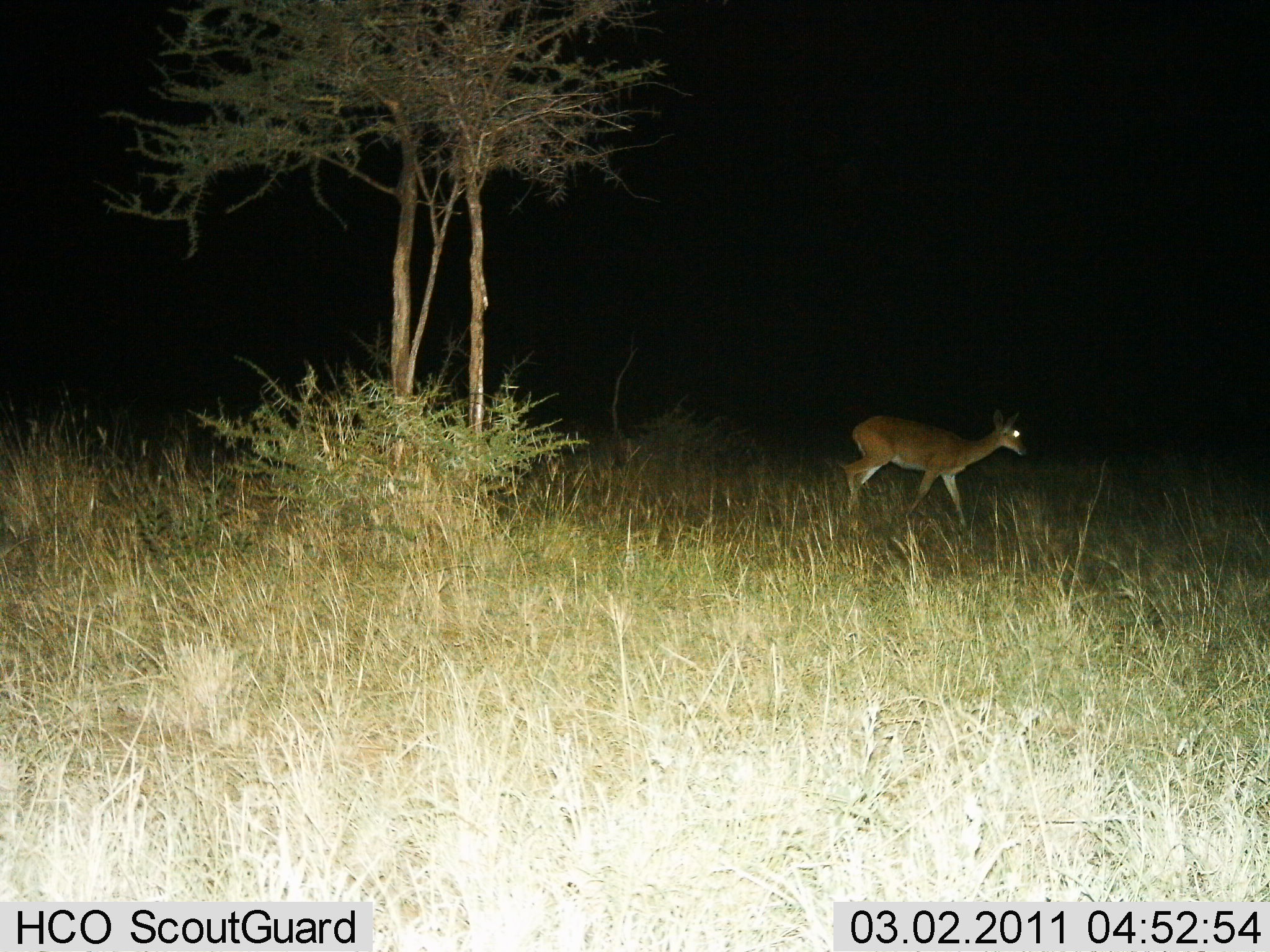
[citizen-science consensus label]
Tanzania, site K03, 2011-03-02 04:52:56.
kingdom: Animalia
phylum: Chordata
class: Mammalia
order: Artiodactyla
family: Bovidae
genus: Redunca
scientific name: Redunca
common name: reedbuck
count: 1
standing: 18%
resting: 0%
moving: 82%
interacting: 0%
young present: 0%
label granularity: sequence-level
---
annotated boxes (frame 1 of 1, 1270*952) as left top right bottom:
animal: 841 406 1029 525